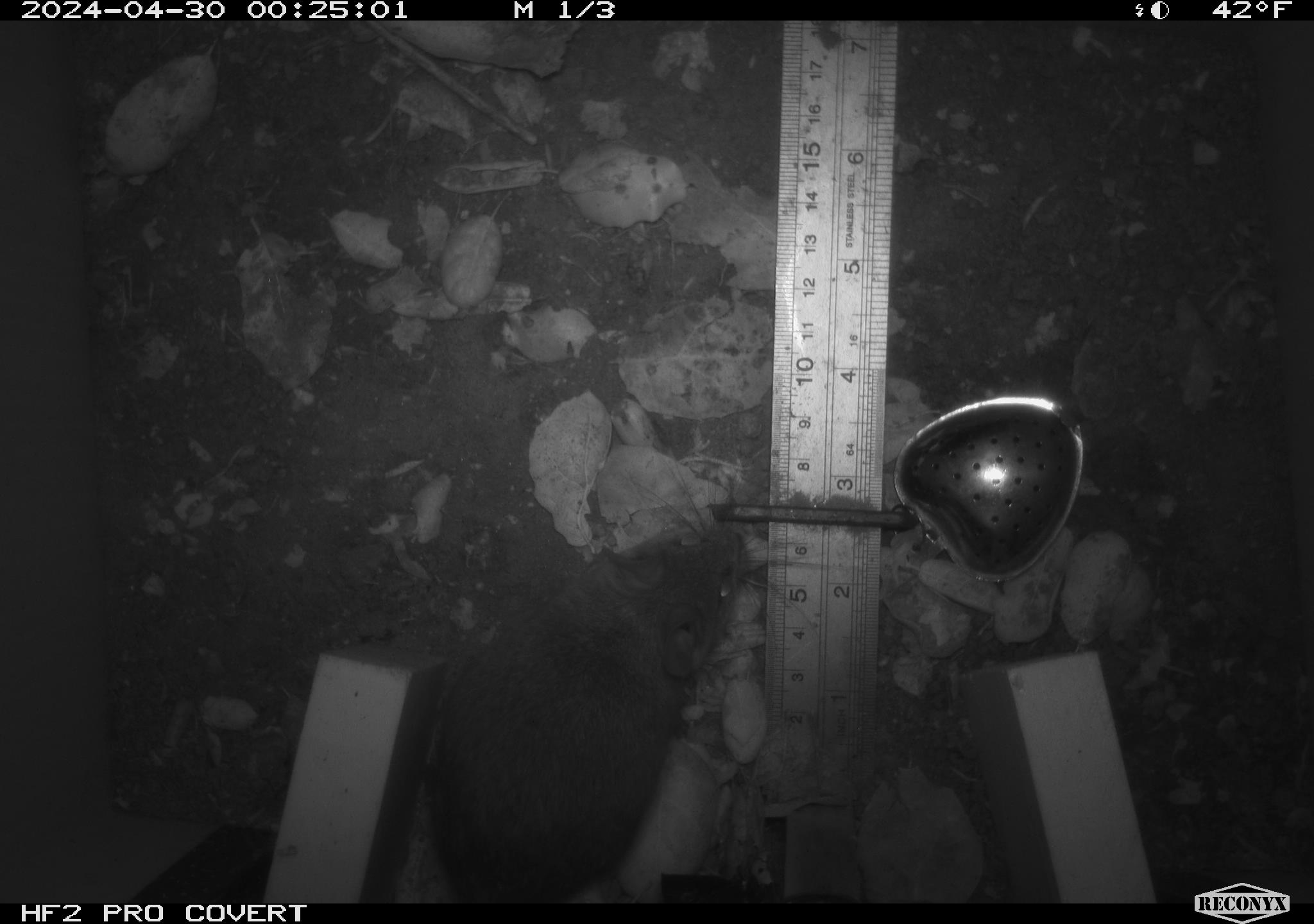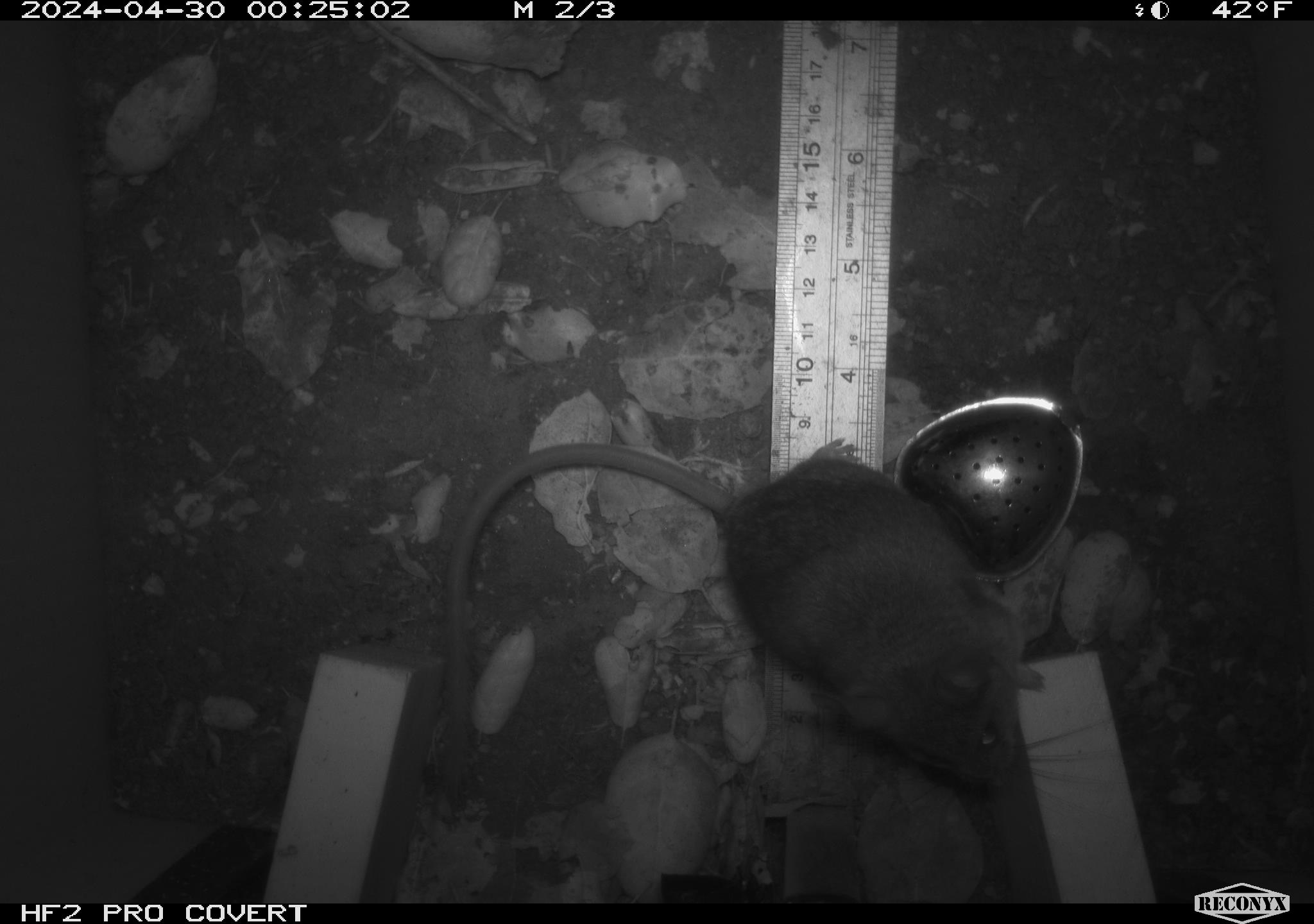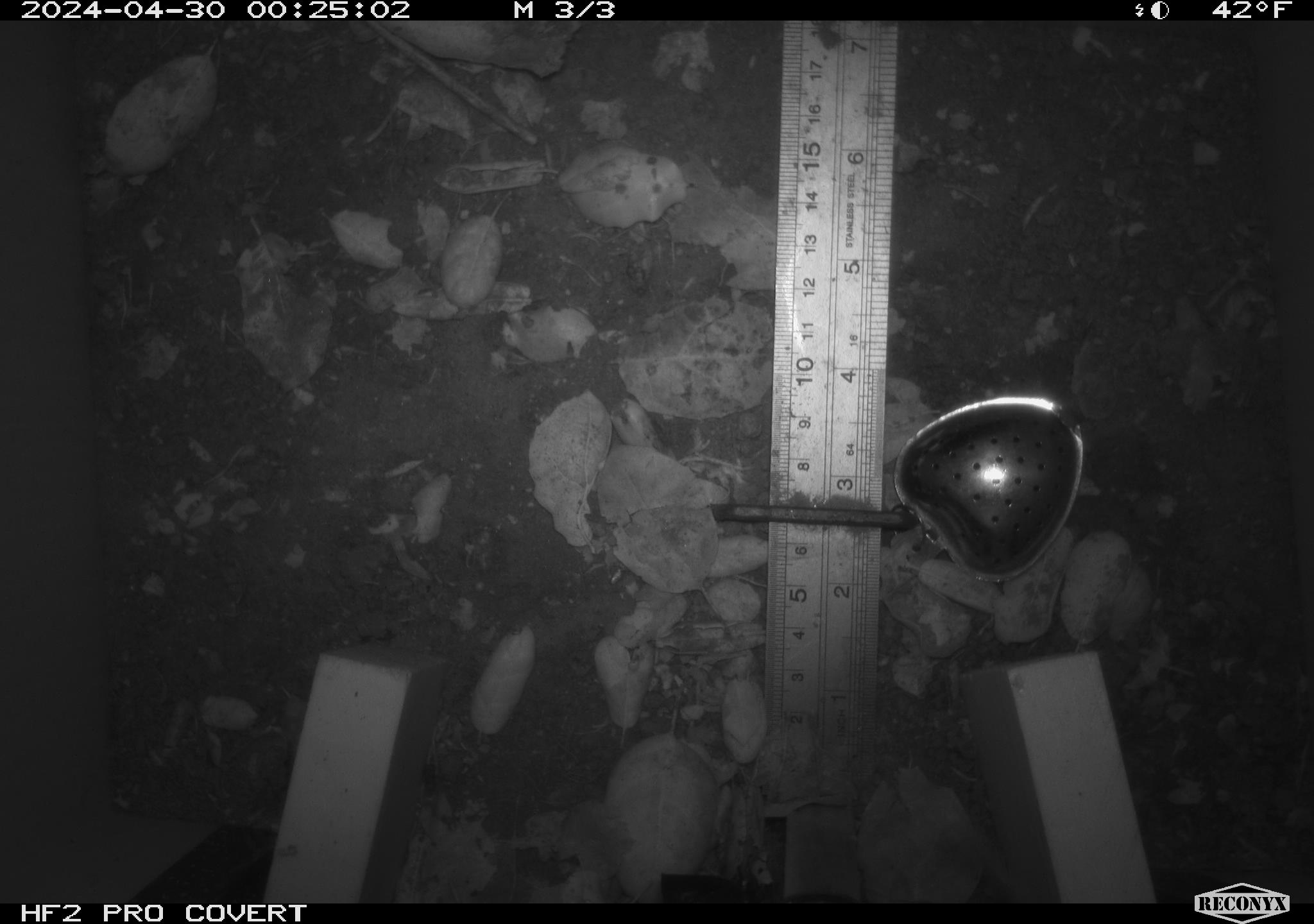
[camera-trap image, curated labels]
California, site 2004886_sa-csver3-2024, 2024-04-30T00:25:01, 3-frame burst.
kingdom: Animalia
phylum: Chordata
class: Mammalia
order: Rodentia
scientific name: Rodentia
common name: rodent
Rodent (Rodentia).